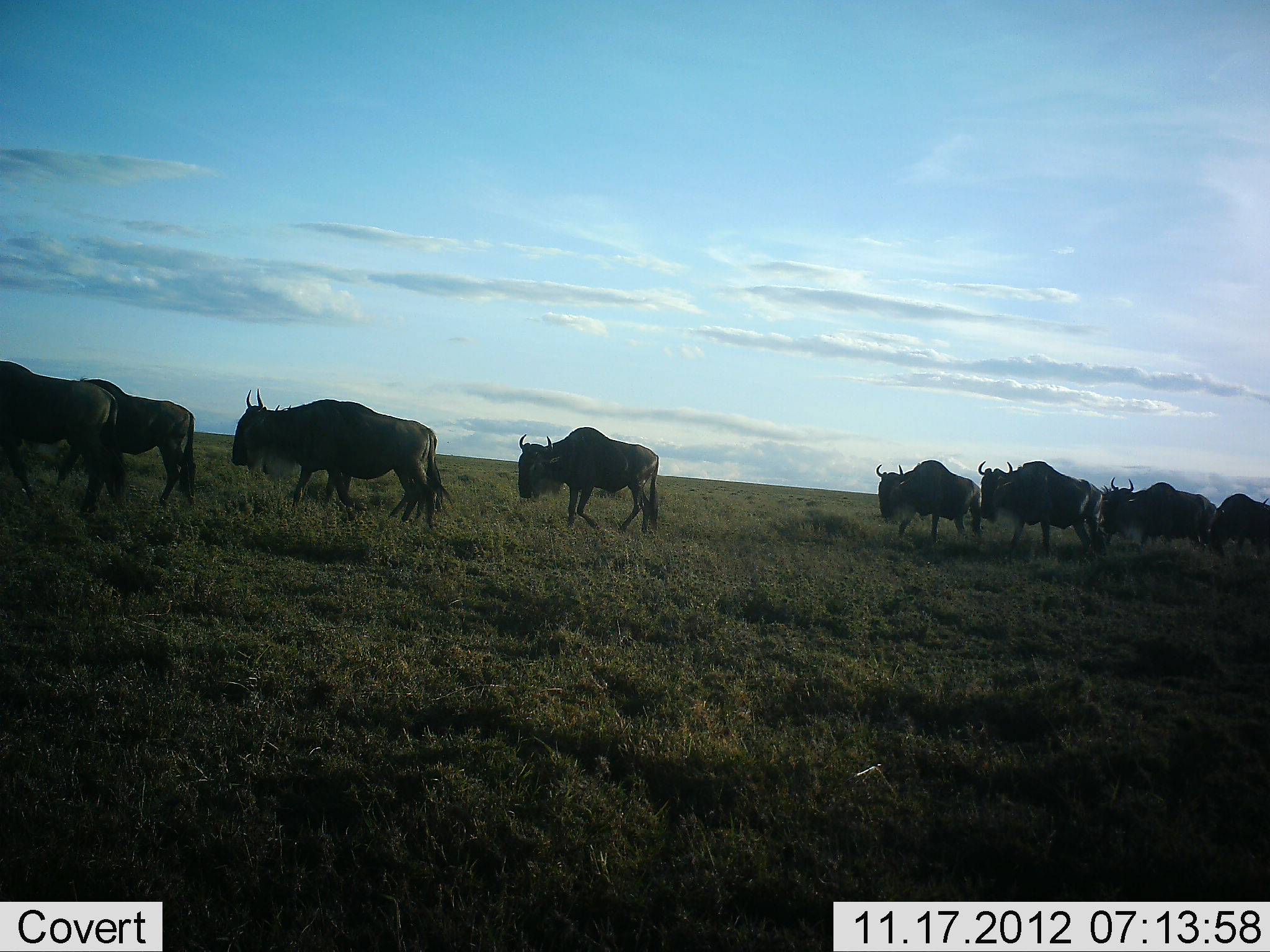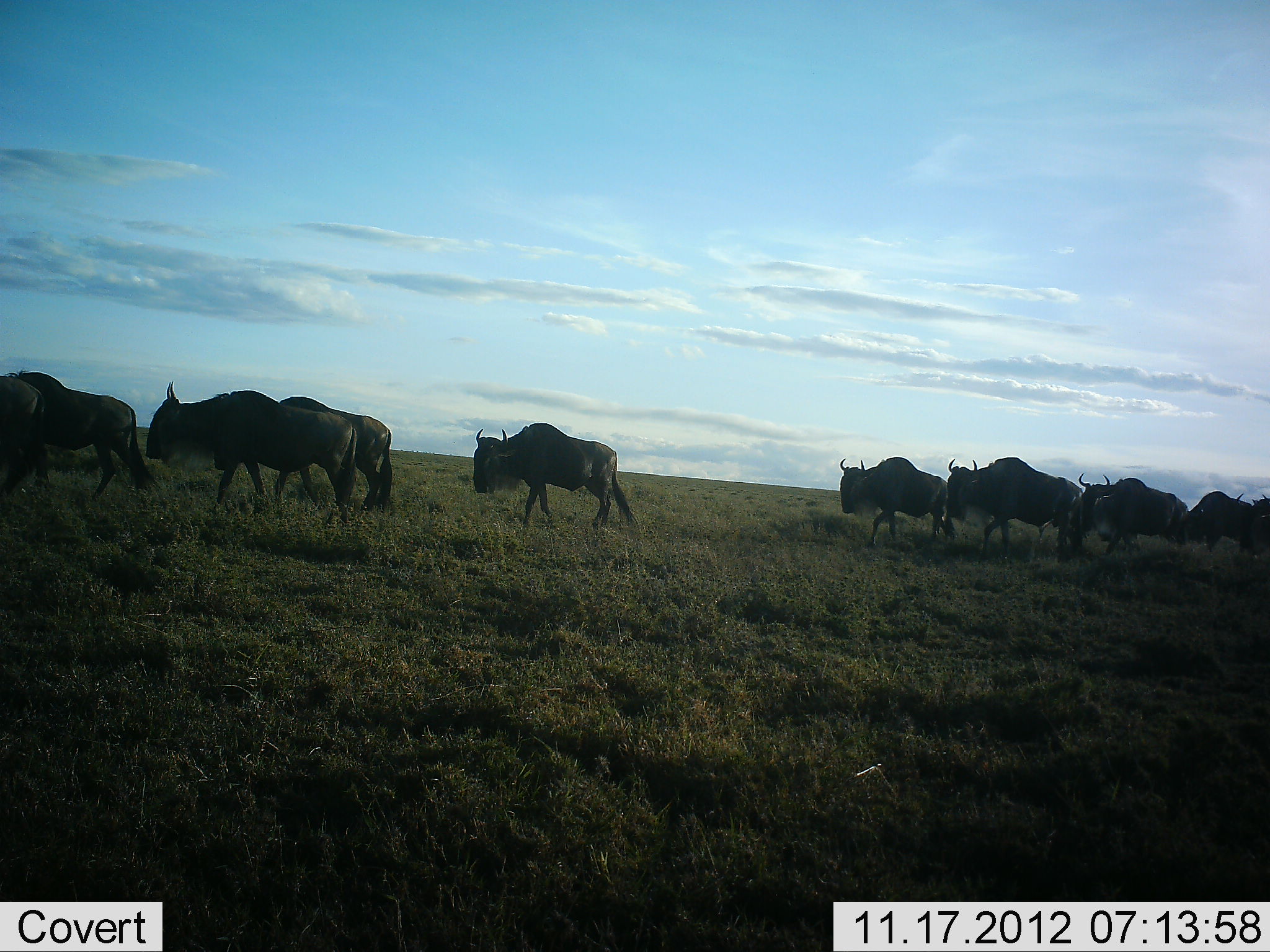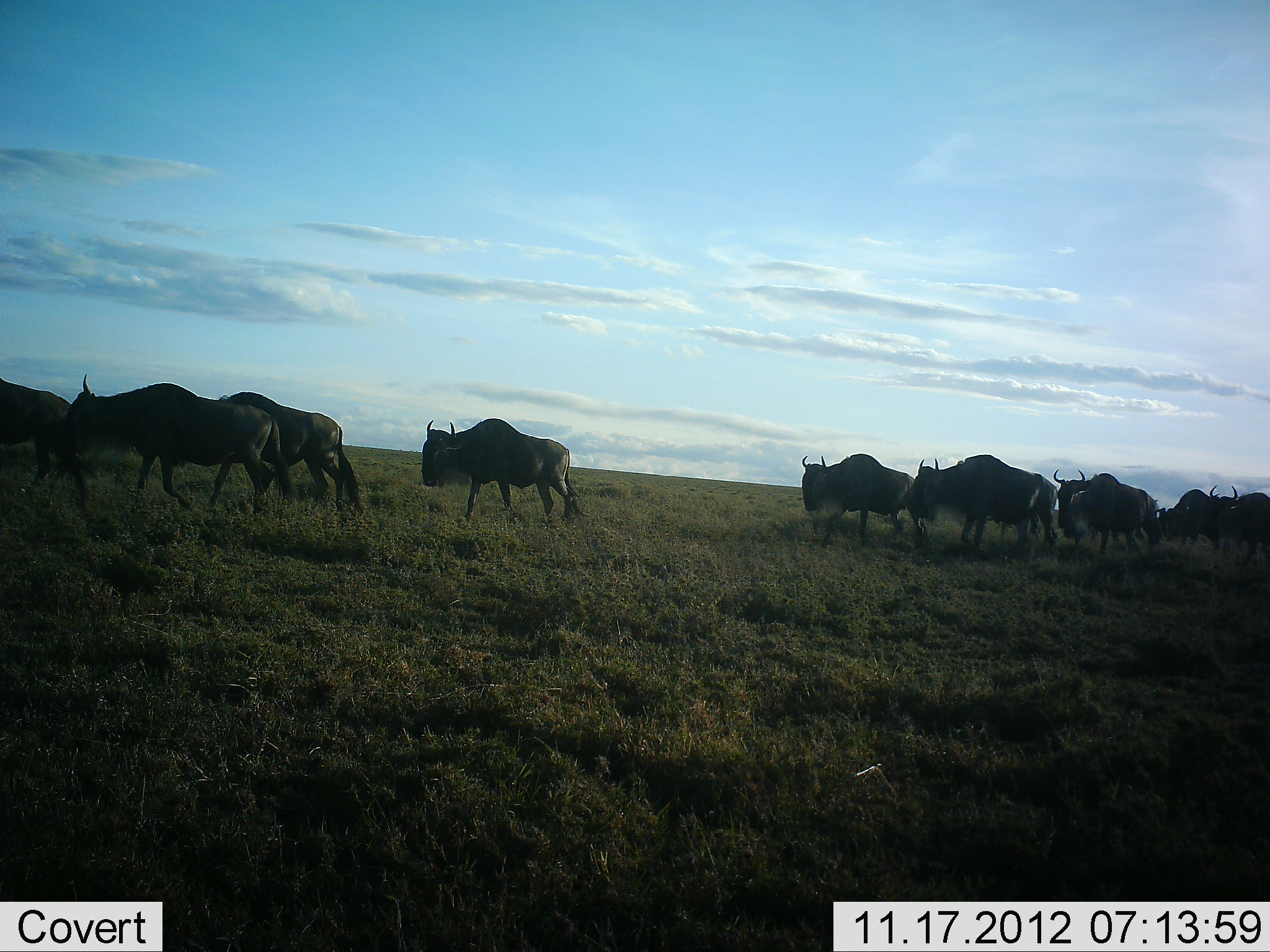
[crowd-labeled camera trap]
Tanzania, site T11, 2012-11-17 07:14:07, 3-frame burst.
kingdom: Animalia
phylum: Chordata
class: Mammalia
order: Artiodactyla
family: Bovidae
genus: Connochaetes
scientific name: Connochaetes taurinus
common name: blue wildebeest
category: wildebeest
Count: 10.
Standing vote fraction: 0%.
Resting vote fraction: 0%.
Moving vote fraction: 100%.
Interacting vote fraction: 0%.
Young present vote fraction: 0%.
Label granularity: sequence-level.